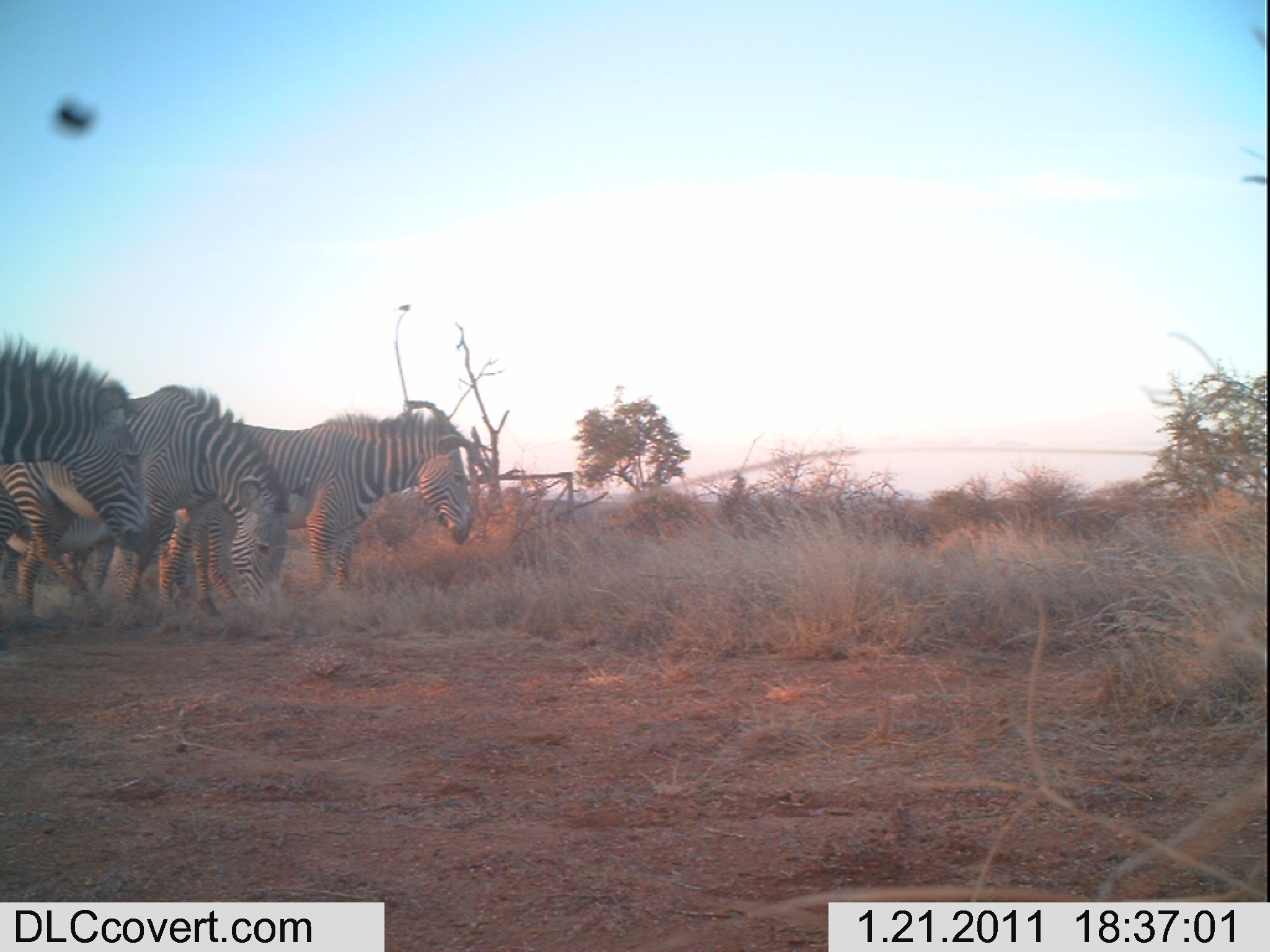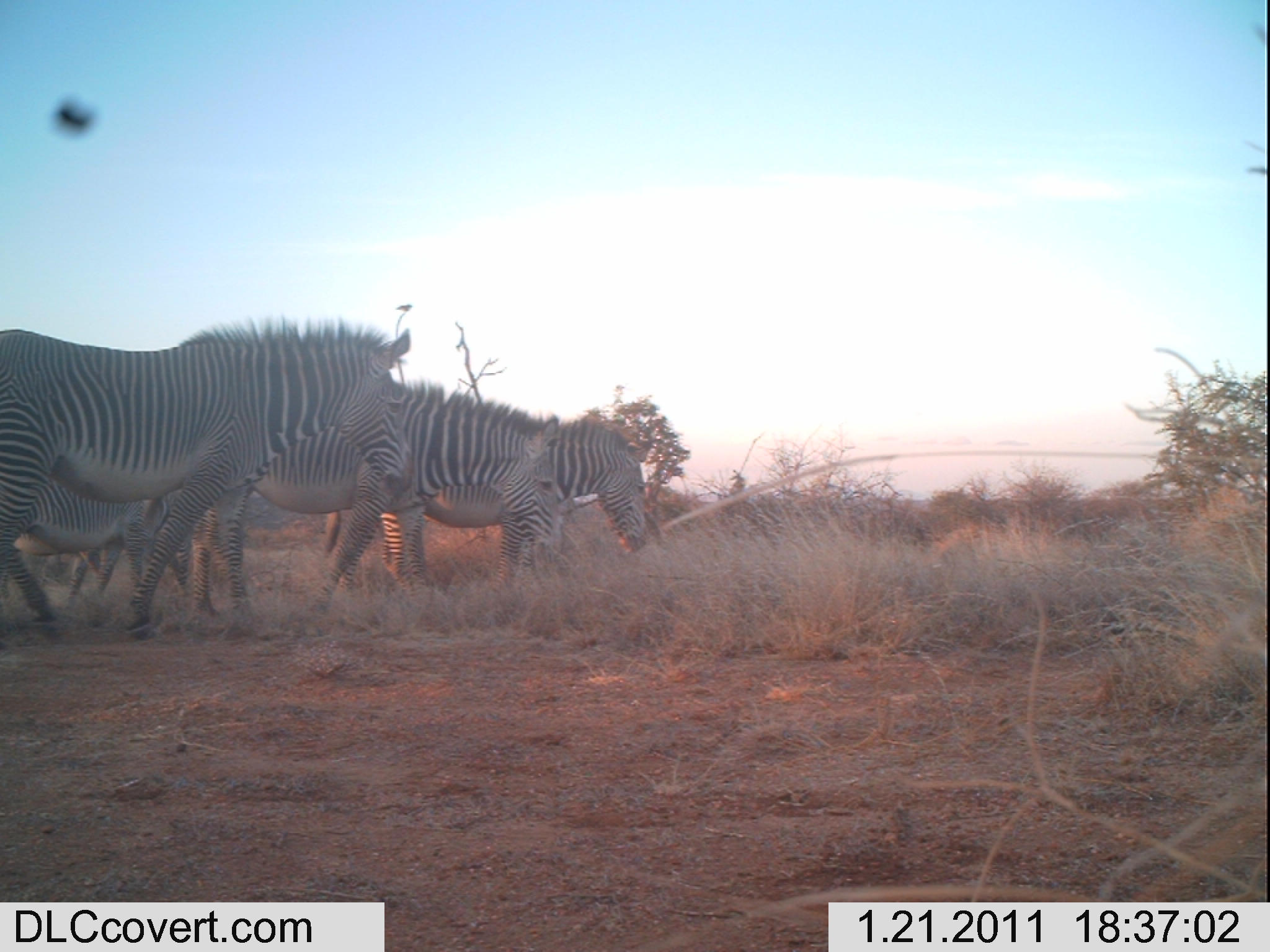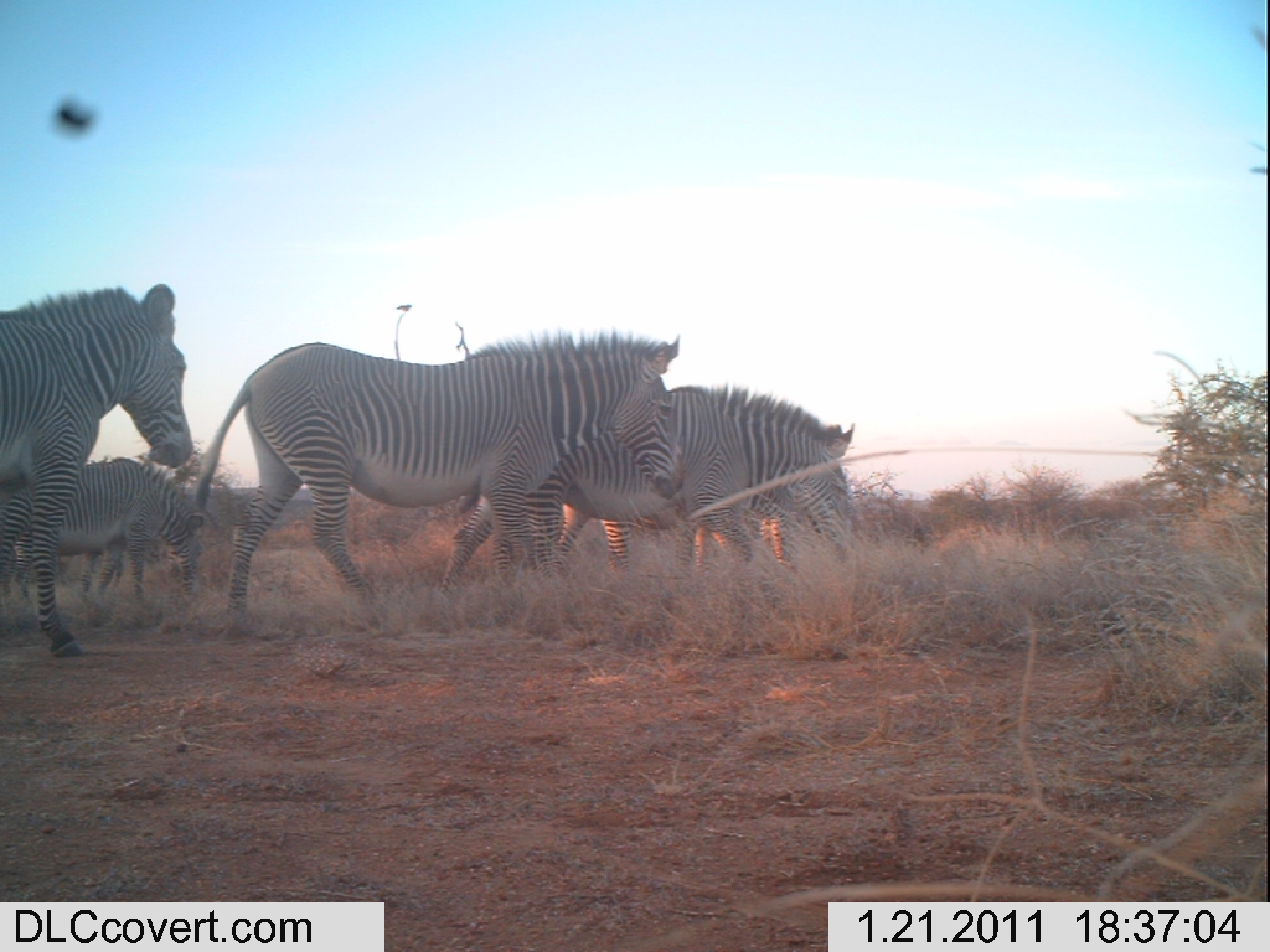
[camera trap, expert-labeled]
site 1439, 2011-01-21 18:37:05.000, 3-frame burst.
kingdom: Animalia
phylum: Chordata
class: Mammalia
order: Perissodactyla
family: Equidae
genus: Equus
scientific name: Equus grevyi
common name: grévy's zebra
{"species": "Equus grevyi (grévy's zebra)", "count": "4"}